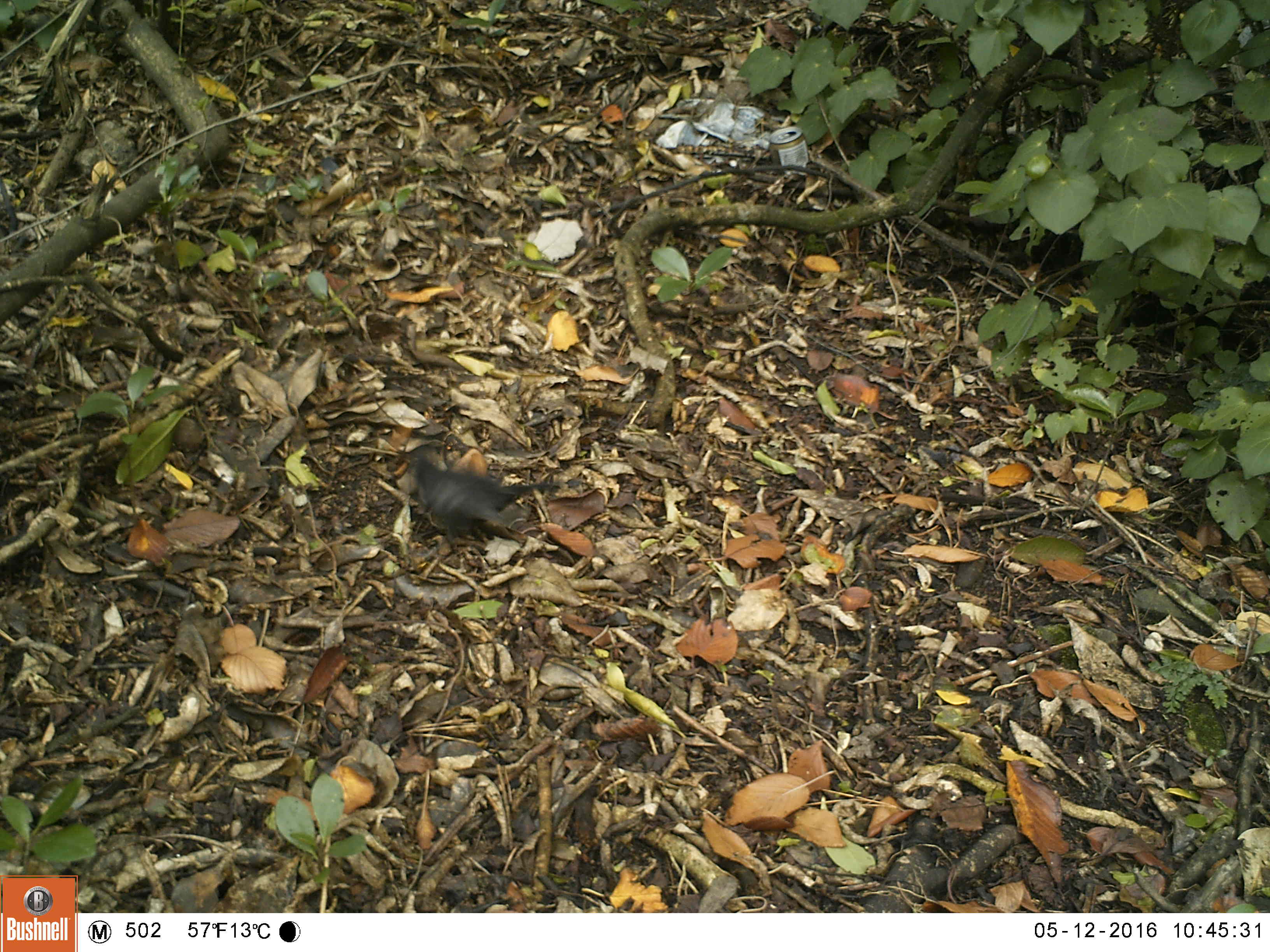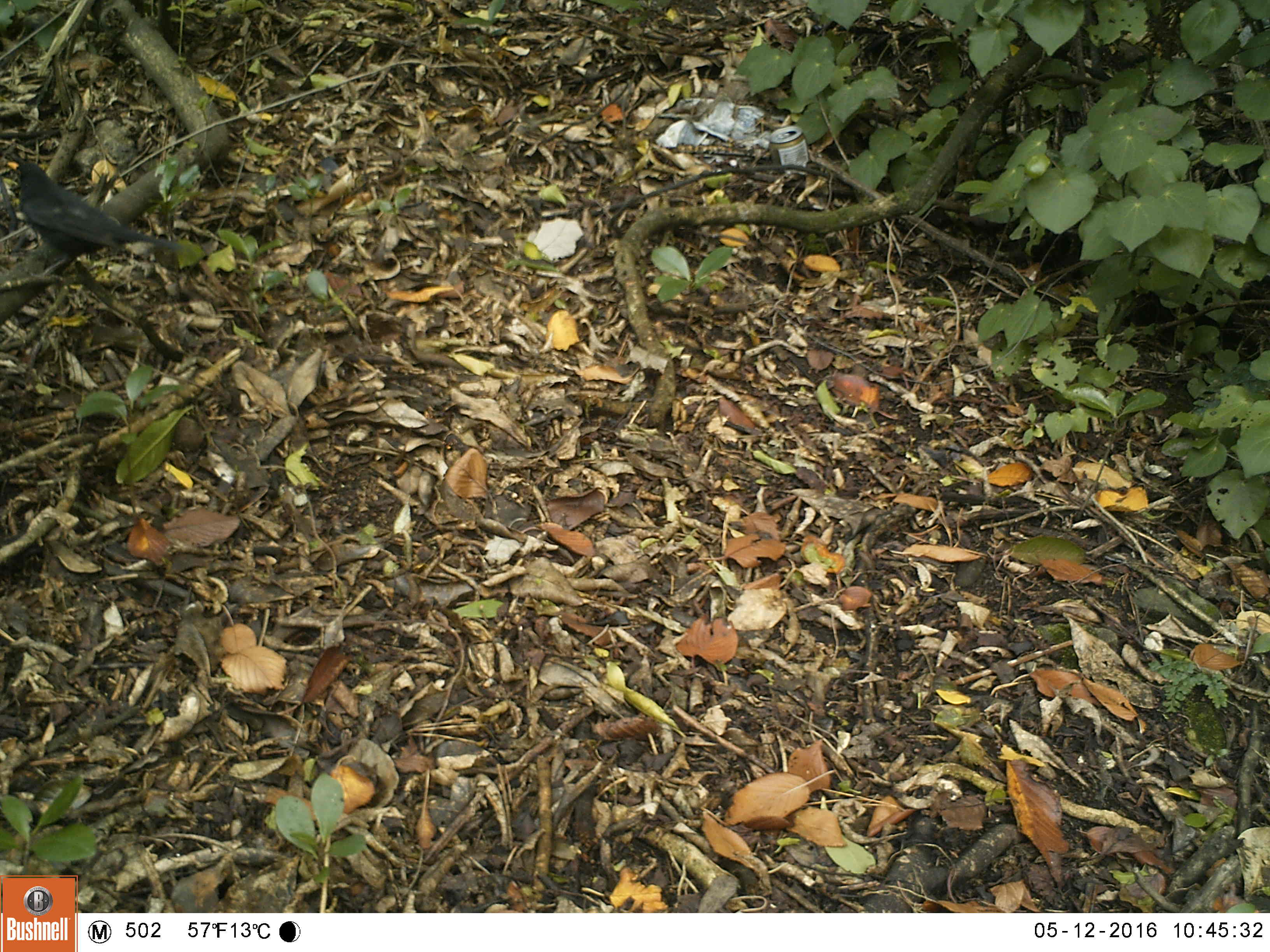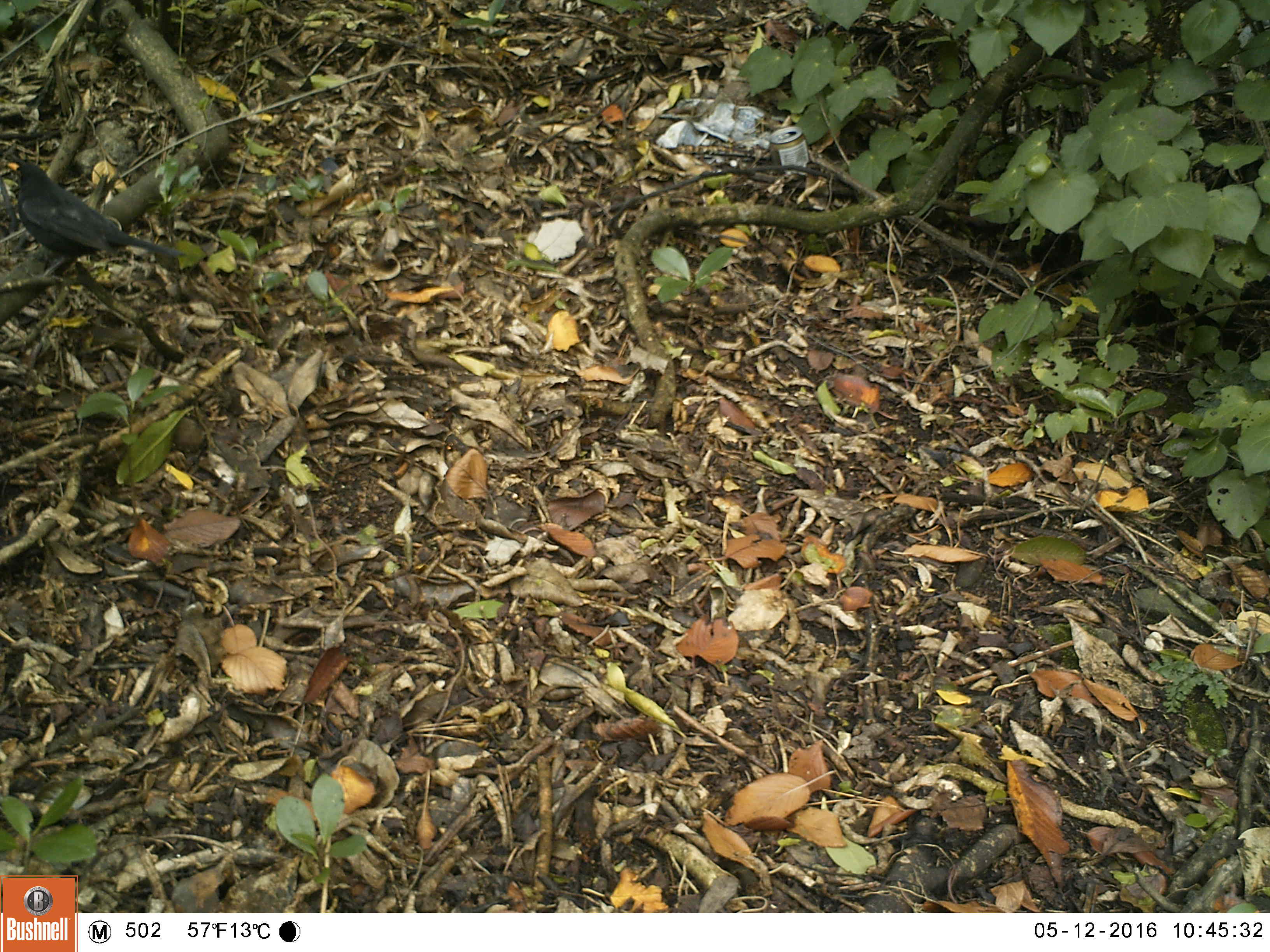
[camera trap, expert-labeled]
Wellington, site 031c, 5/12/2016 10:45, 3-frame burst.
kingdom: Animalia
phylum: Chordata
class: Aves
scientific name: Aves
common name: bird